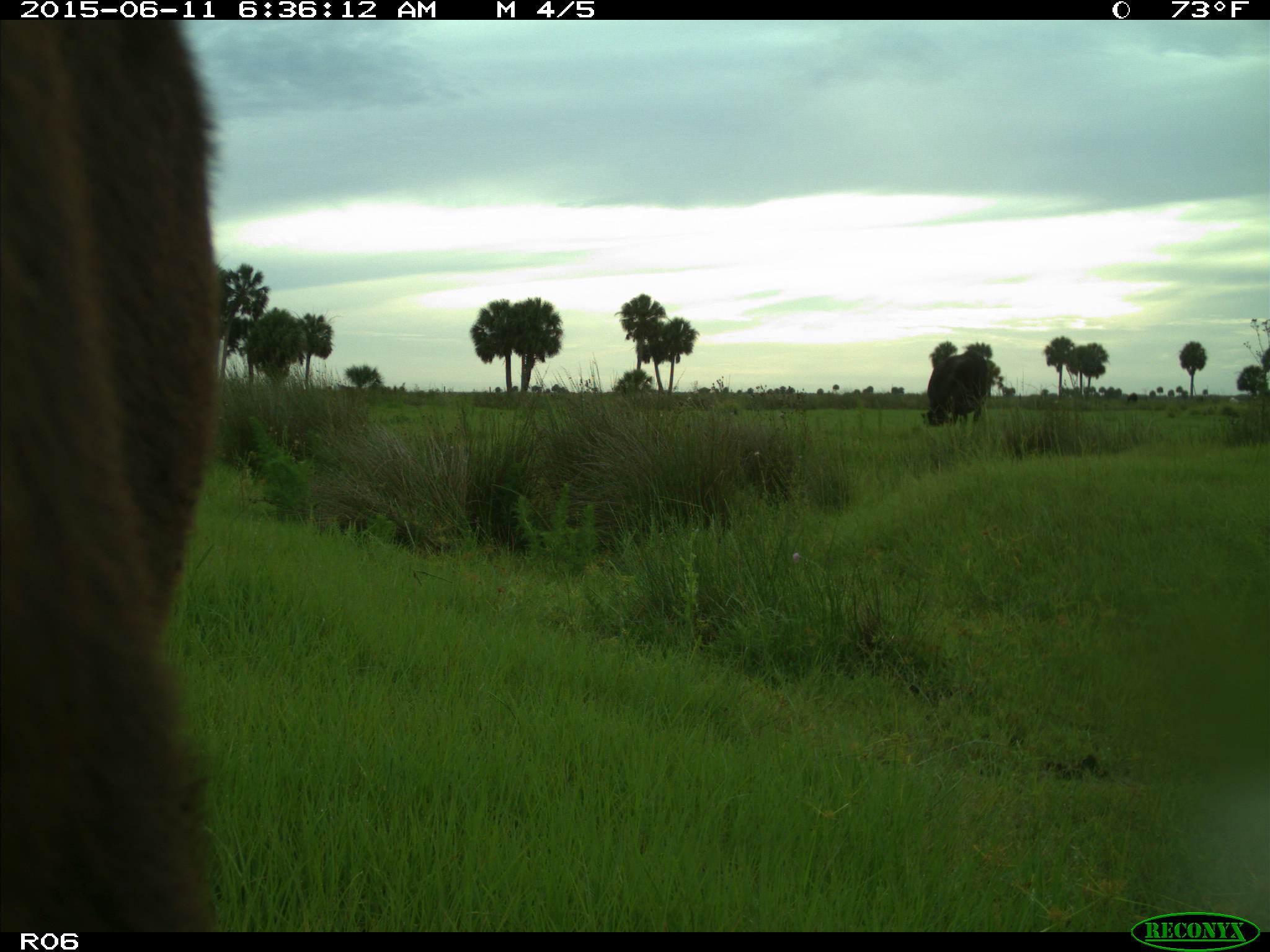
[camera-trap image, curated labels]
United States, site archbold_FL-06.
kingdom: Animalia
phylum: Chordata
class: Mammalia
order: Artiodactyla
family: Bovidae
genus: Bos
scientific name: Bos taurus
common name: domestic cow